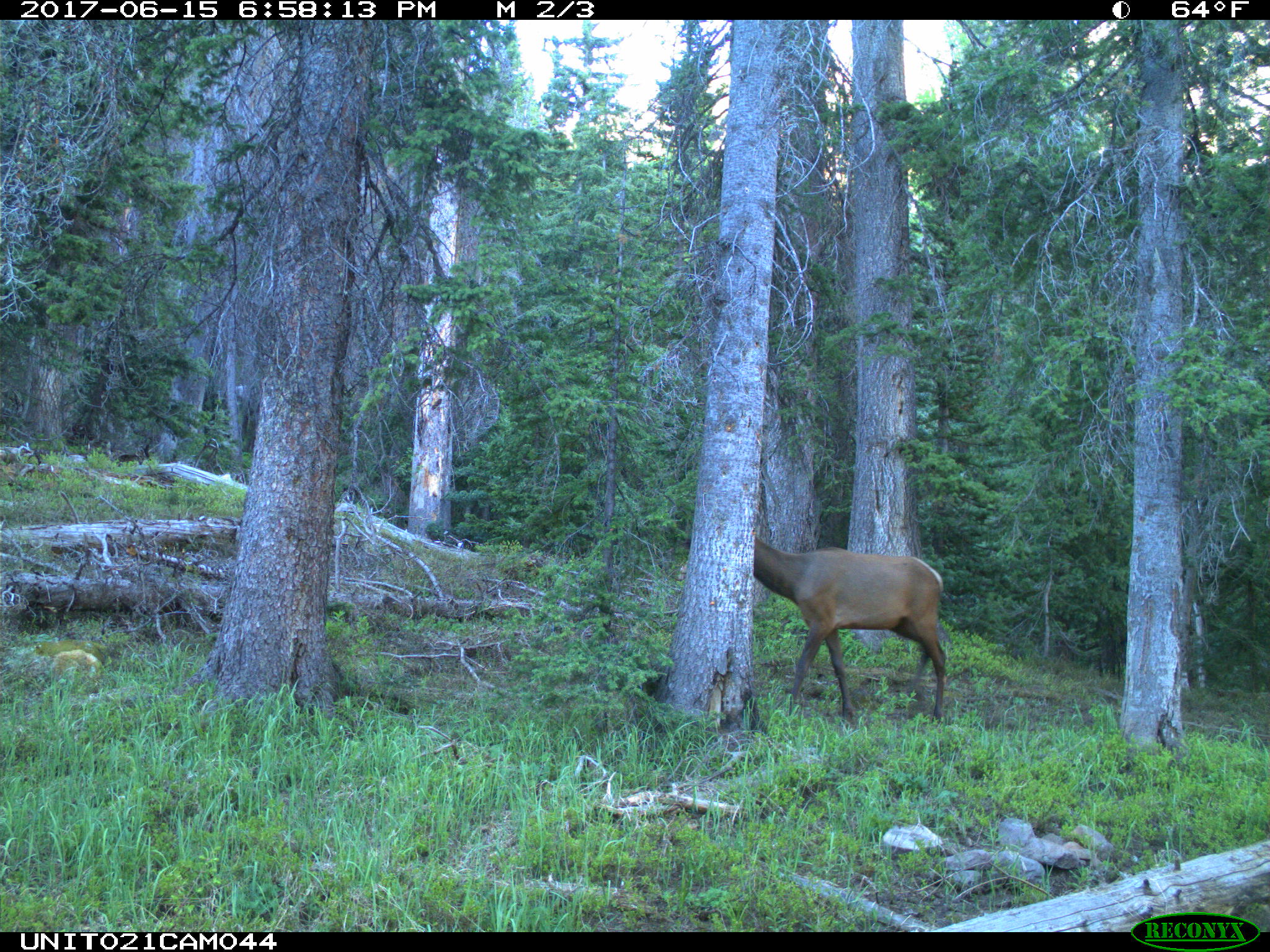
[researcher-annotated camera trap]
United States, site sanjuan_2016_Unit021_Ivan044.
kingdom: Animalia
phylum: Chordata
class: Mammalia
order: Artiodactyla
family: Cervidae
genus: Cervus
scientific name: Cervus elaphus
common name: red deer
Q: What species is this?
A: Cervus elaphus (red deer).